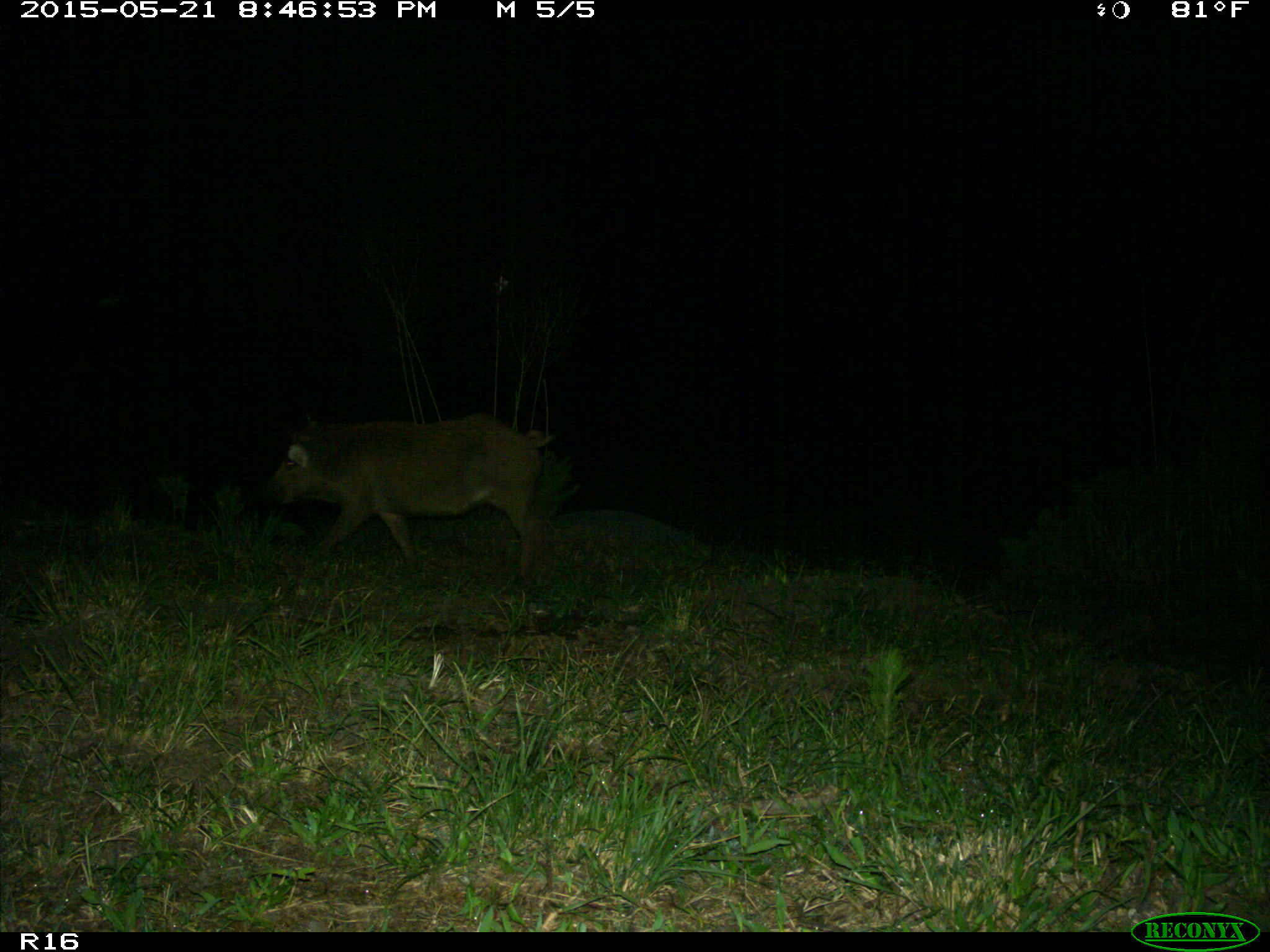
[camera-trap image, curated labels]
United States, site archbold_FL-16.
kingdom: Animalia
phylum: Chordata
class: Mammalia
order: Artiodactyla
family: Suidae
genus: Sus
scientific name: Sus scrofa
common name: wild boar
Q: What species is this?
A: Sus scrofa (wild boar).